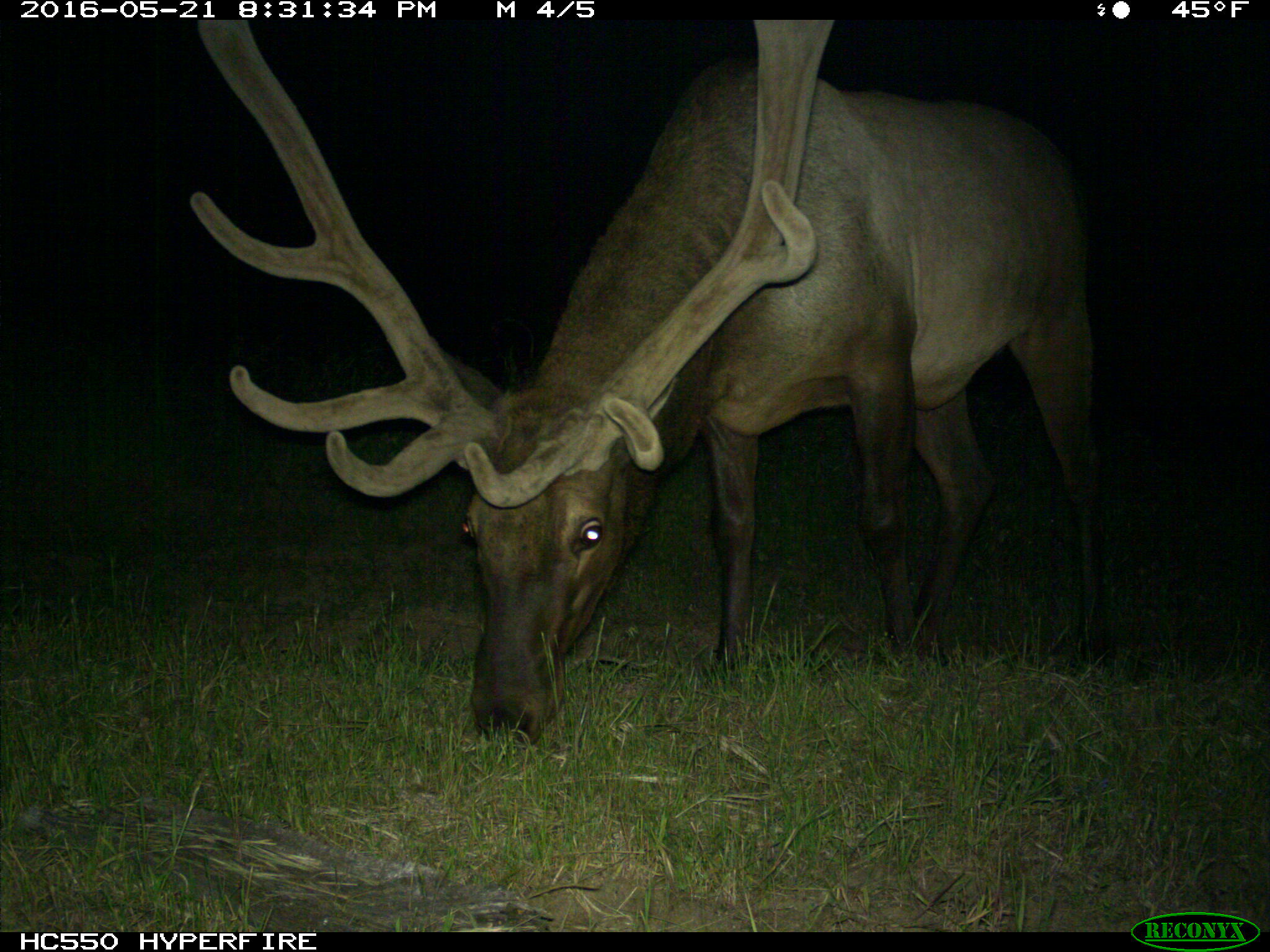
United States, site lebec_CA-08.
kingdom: Animalia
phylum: Chordata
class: Mammalia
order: Artiodactyla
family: Cervidae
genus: Cervus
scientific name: Cervus canadensis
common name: elk